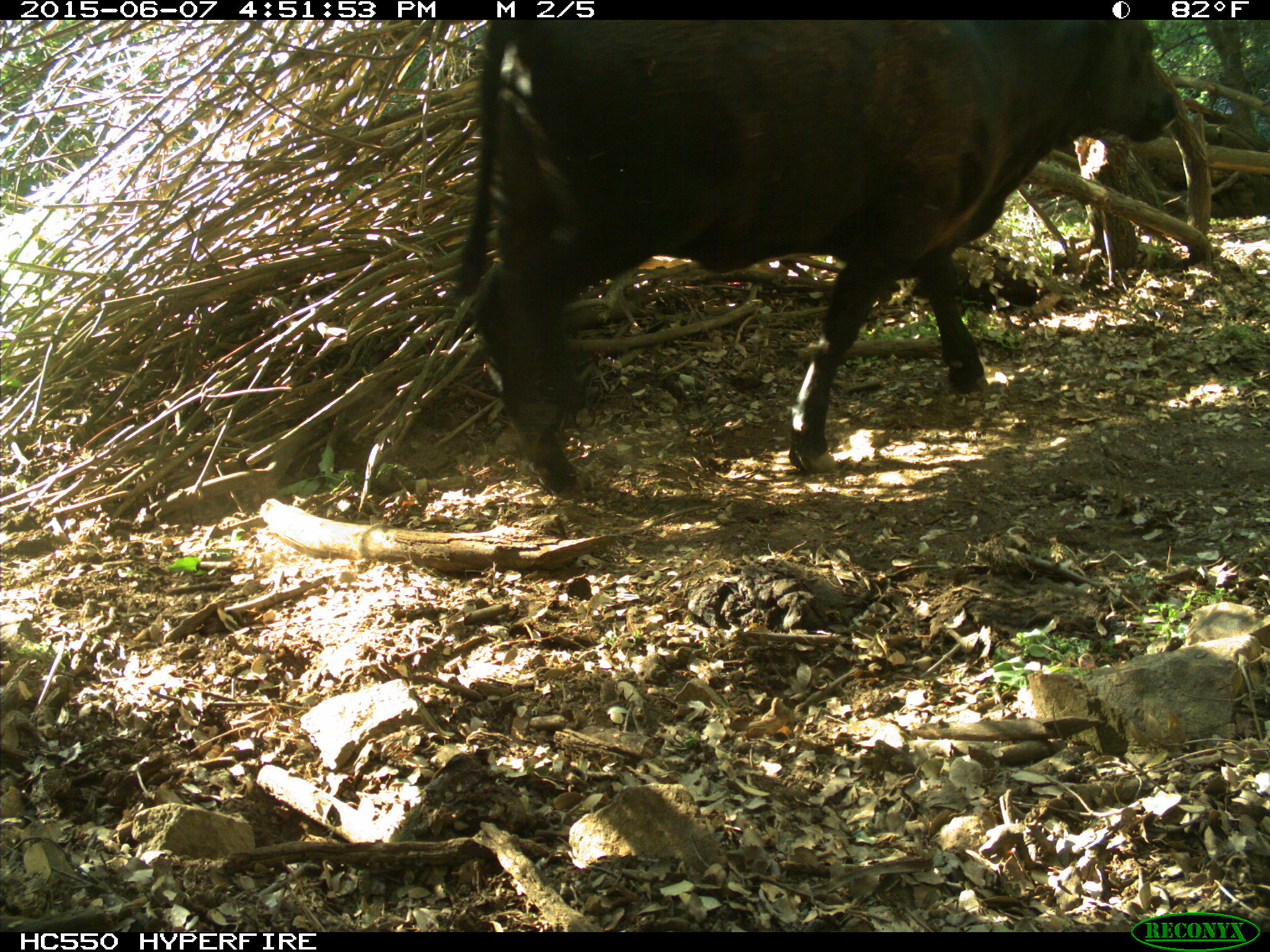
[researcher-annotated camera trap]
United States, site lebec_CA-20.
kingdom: Animalia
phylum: Chordata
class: Mammalia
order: Artiodactyla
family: Bovidae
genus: Bos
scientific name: Bos taurus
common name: domestic cow